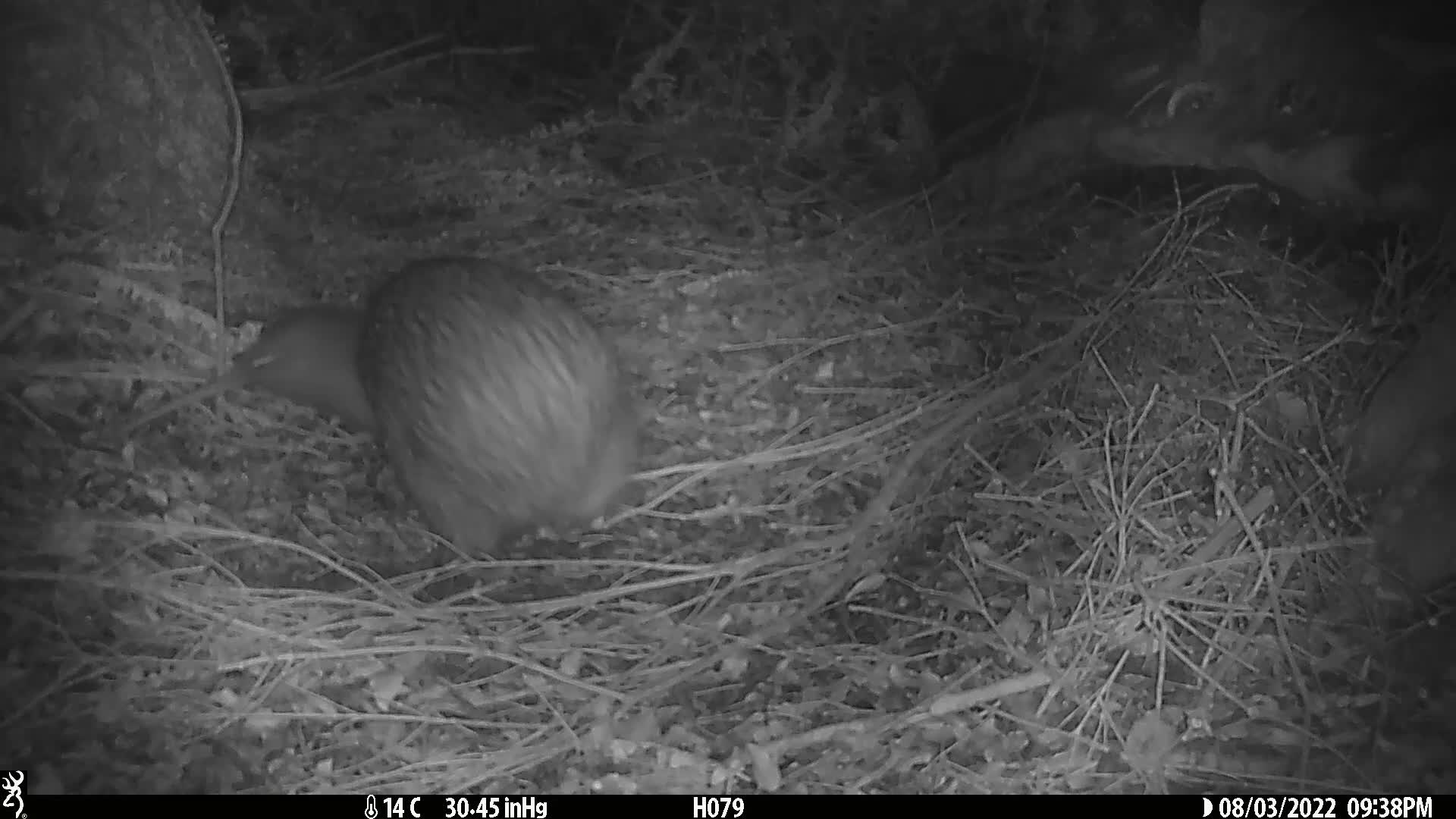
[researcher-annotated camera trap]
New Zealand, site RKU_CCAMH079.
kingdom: Animalia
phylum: Chordata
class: Aves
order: Apterygiformes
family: Apterygidae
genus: Apteryx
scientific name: Apteryx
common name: kiwi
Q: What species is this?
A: Kiwi (Apteryx).